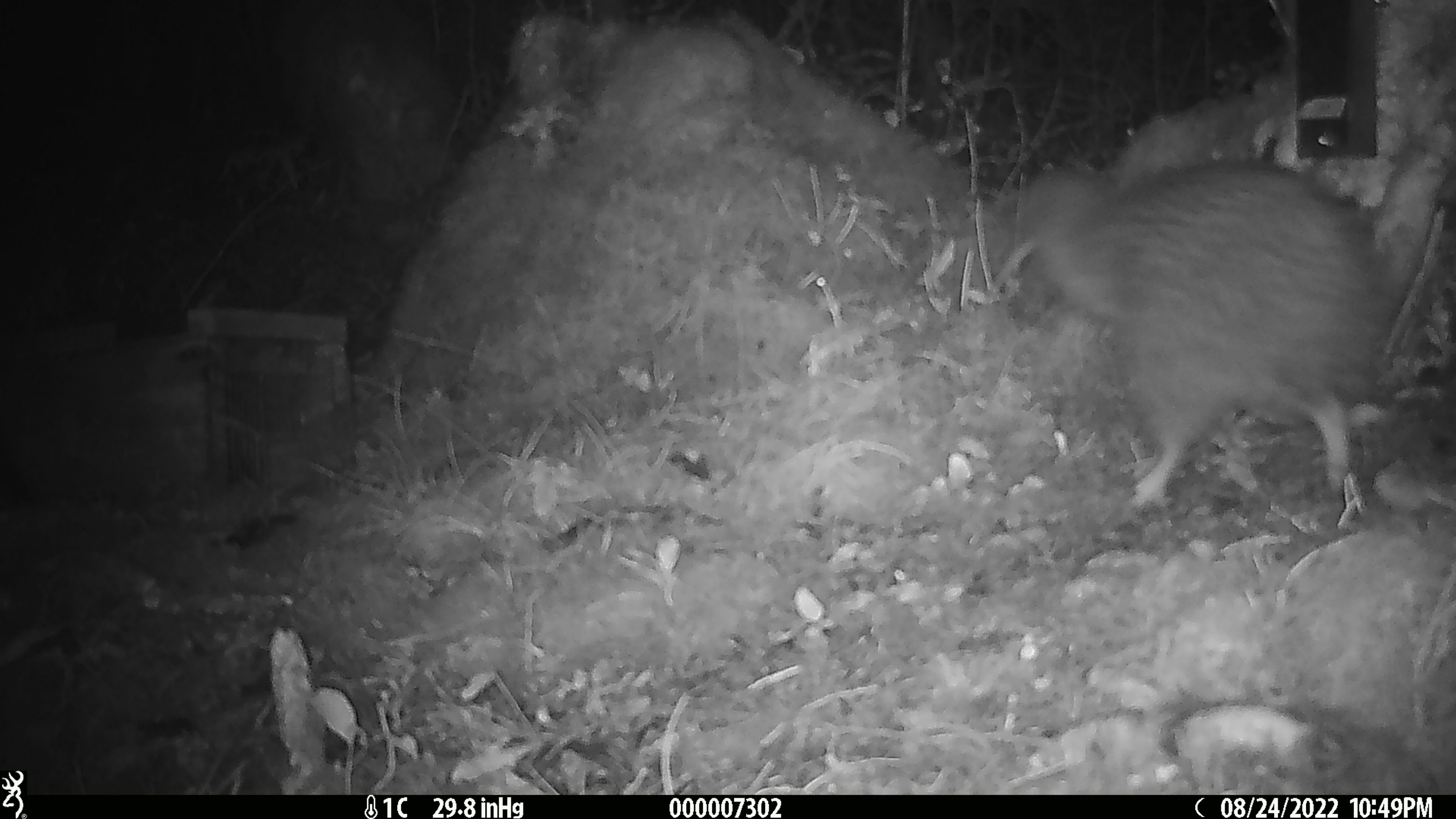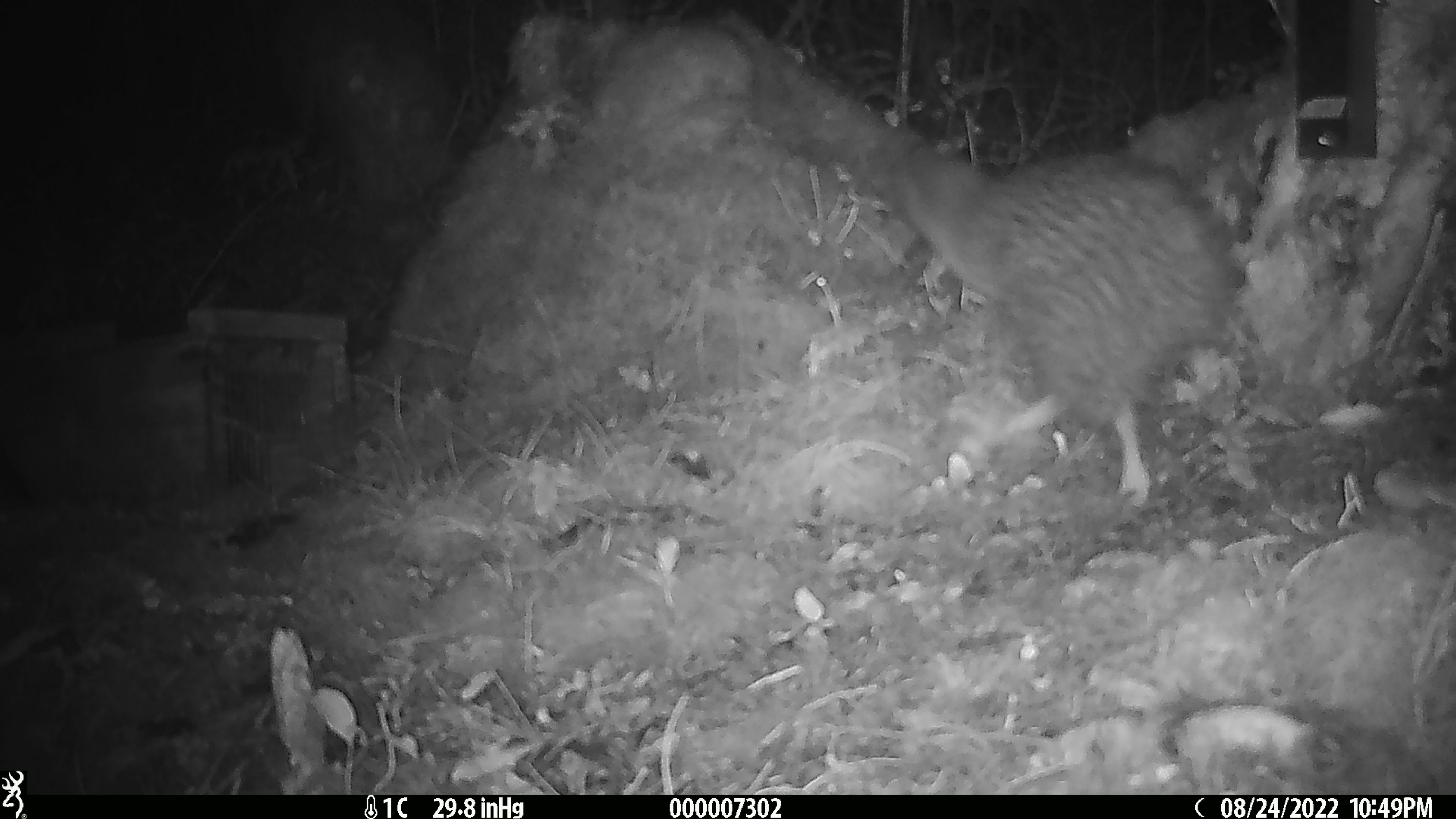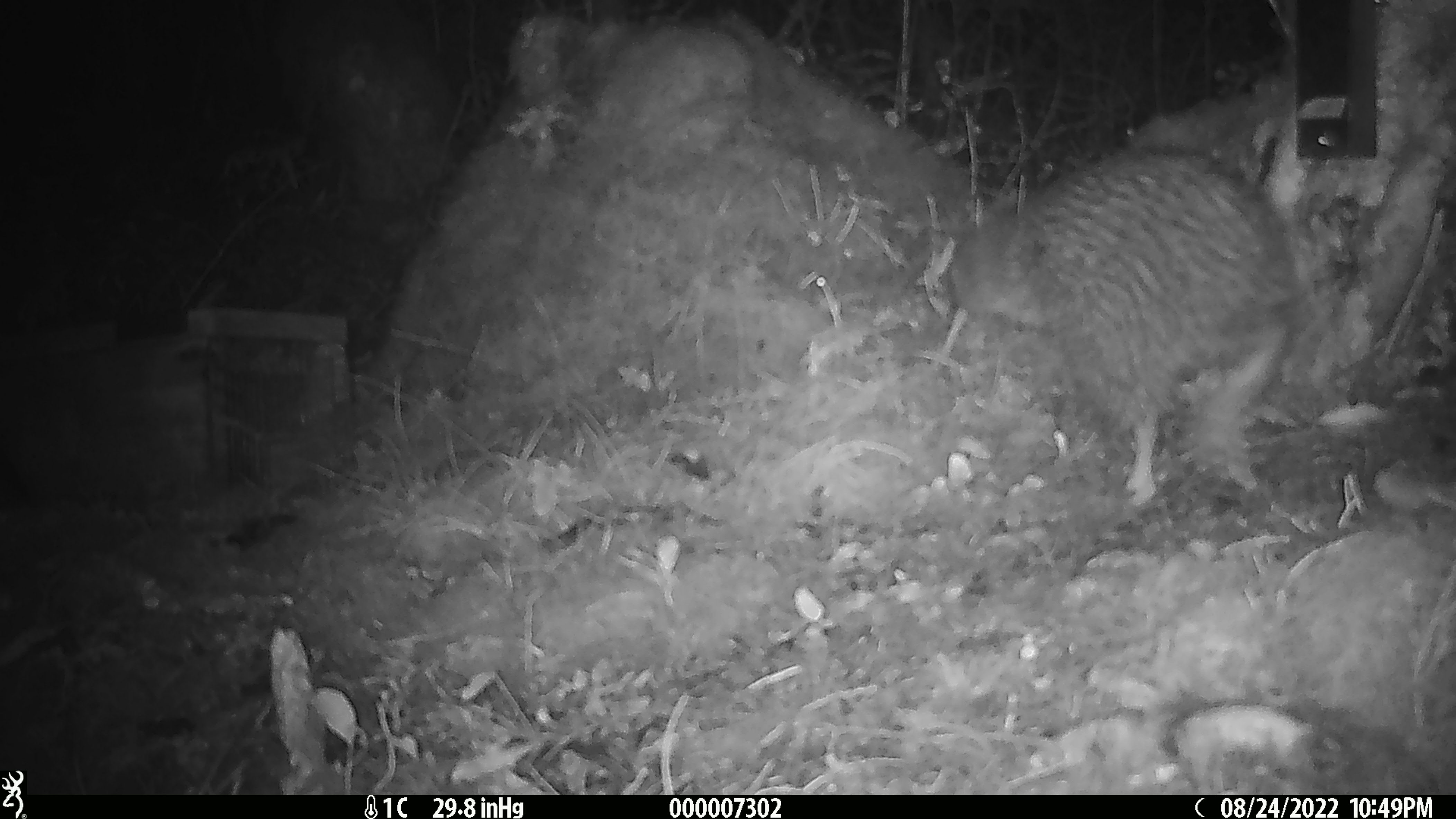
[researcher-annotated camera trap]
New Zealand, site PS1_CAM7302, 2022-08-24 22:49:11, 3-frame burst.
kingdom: Animalia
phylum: Chordata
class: Aves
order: Apterygiformes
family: Apterygidae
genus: Apteryx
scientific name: Apteryx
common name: kiwi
Kiwi (Apteryx).